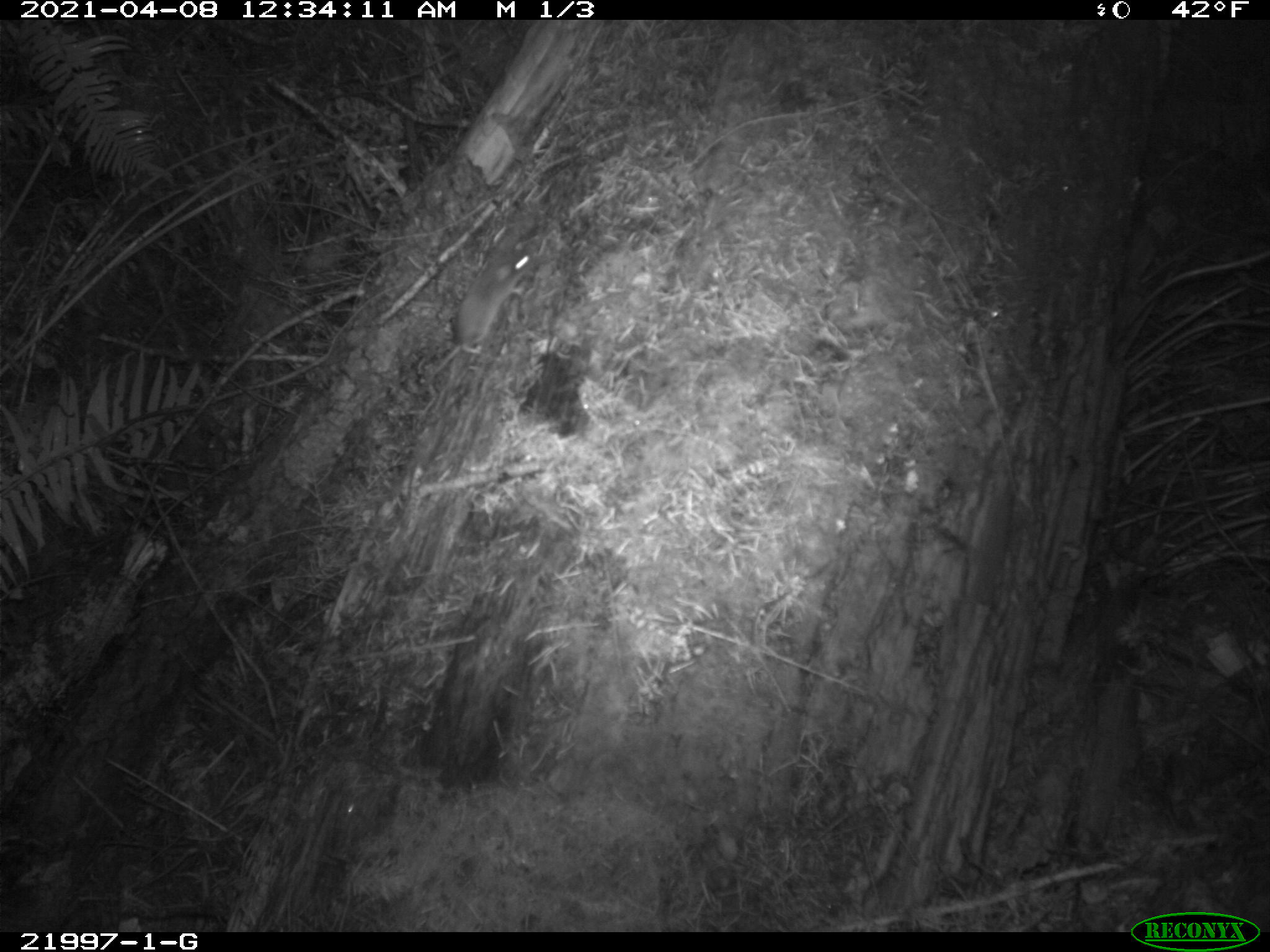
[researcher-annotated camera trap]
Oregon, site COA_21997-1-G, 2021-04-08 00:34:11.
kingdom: Animalia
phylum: Chordata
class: Mammalia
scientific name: Mammalia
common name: small mammal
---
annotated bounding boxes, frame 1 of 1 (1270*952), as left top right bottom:
small mammal: 383 199 568 440